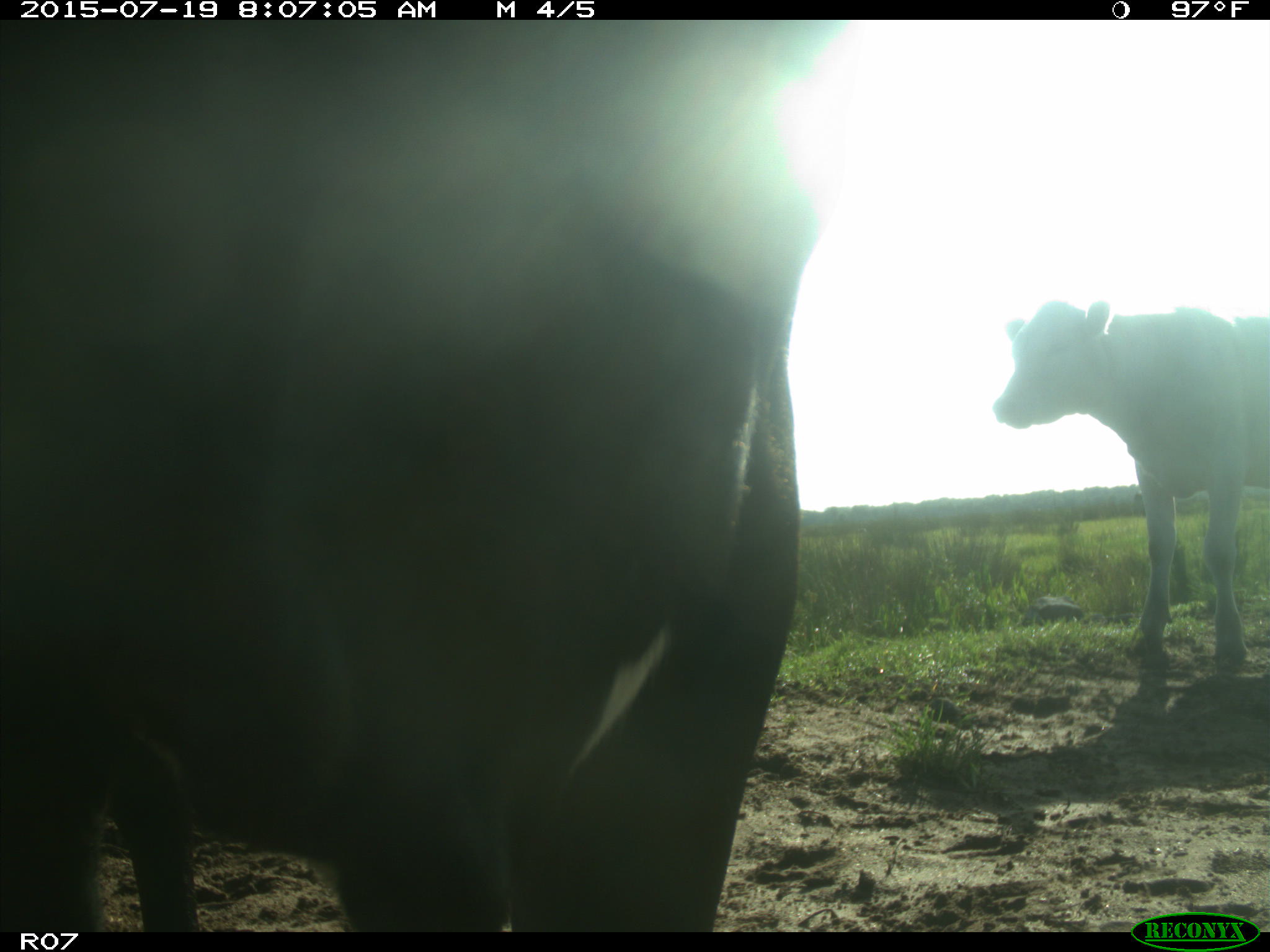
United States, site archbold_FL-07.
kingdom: Animalia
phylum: Chordata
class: Mammalia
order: Artiodactyla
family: Bovidae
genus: Bos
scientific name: Bos taurus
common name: domestic cow